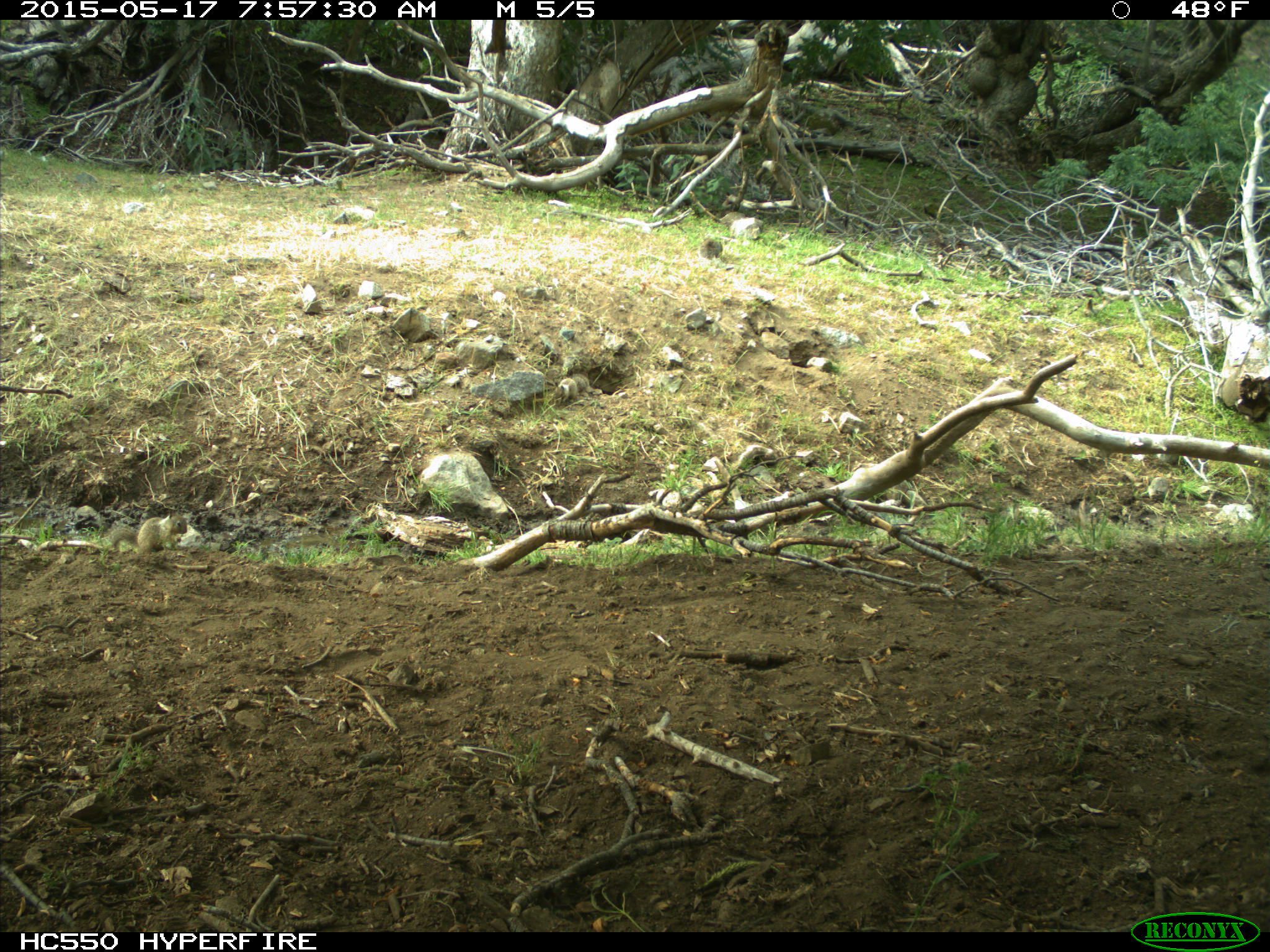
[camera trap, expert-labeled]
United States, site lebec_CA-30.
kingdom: Animalia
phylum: Chordata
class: Mammalia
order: Rodentia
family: Sciuridae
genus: Otospermophilus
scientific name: Otospermophilus beecheyi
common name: california ground squirrel